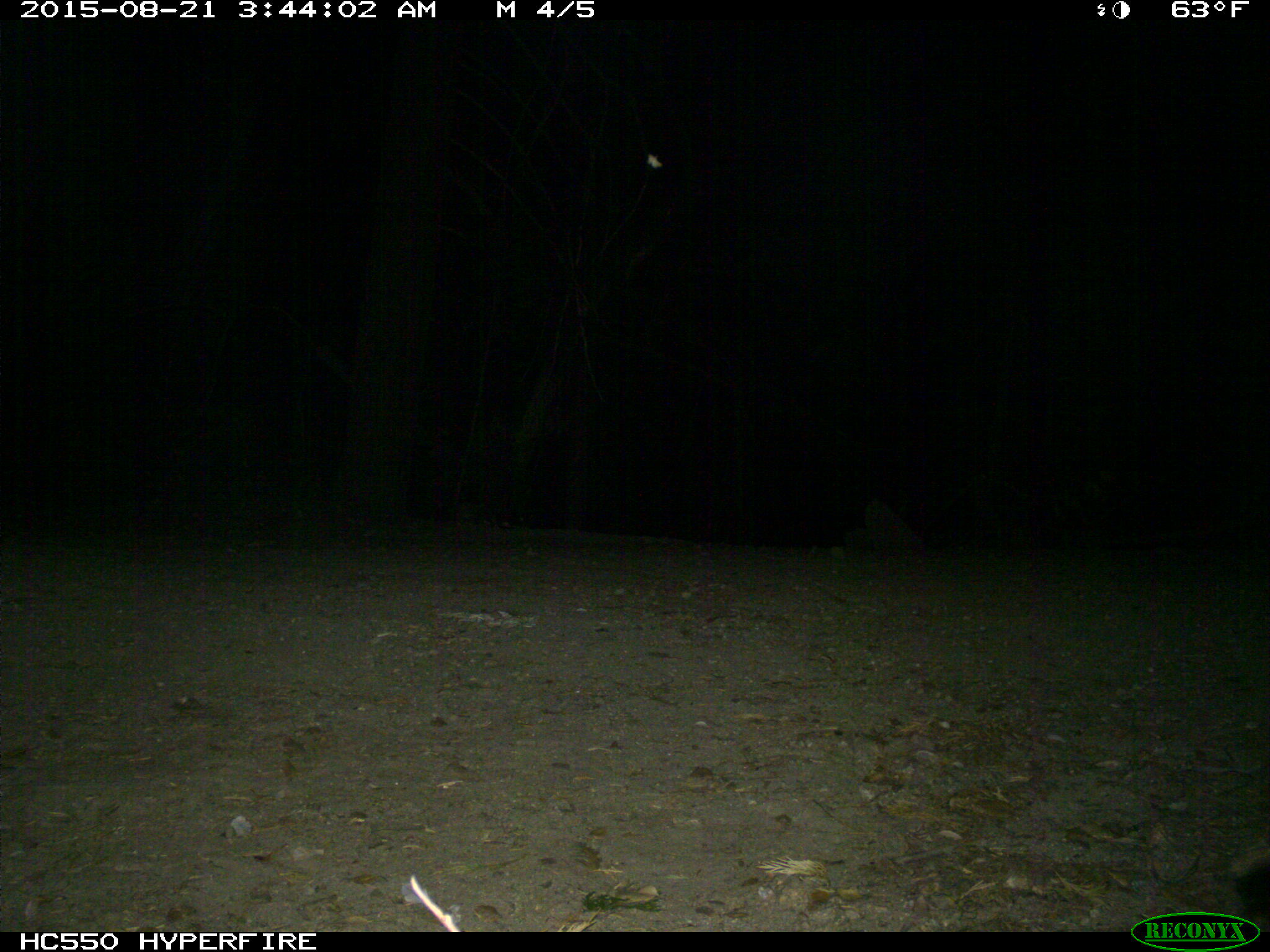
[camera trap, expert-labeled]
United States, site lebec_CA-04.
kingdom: Animalia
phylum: Chordata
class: Mammalia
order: Carnivora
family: Canidae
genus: Urocyon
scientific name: Urocyon cinereoargenteus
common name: gray fox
Urocyon cinereoargenteus (gray fox).